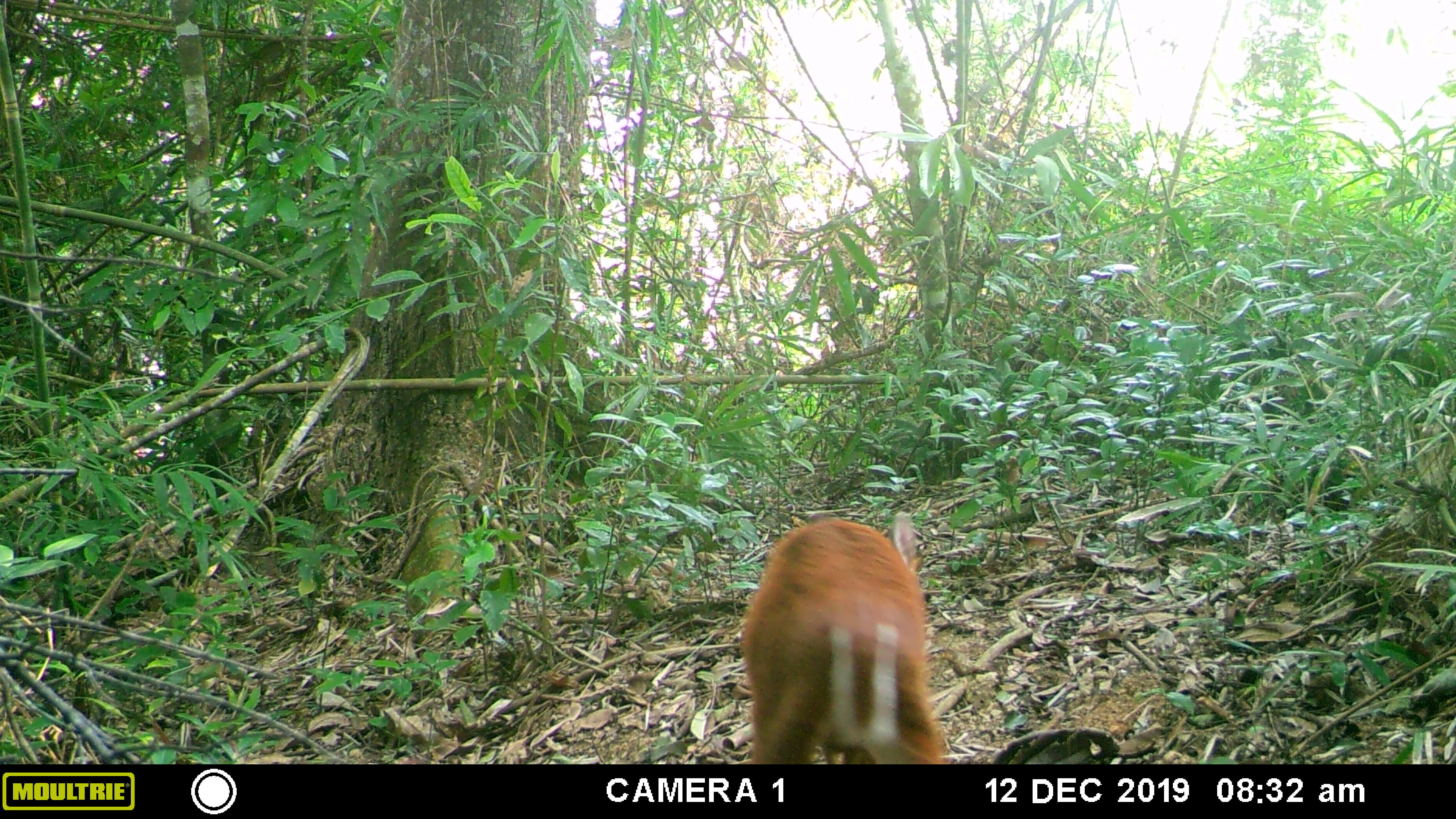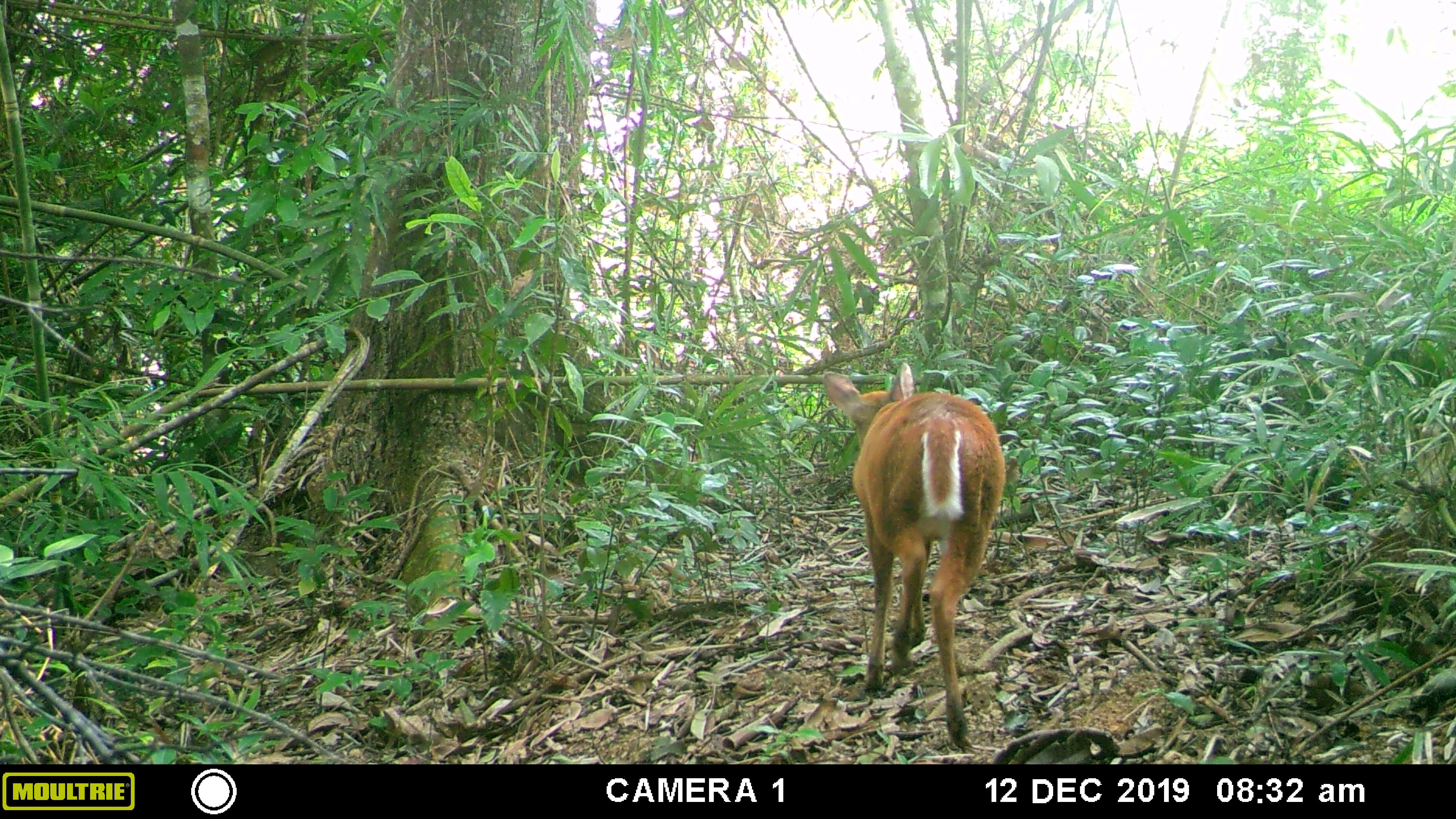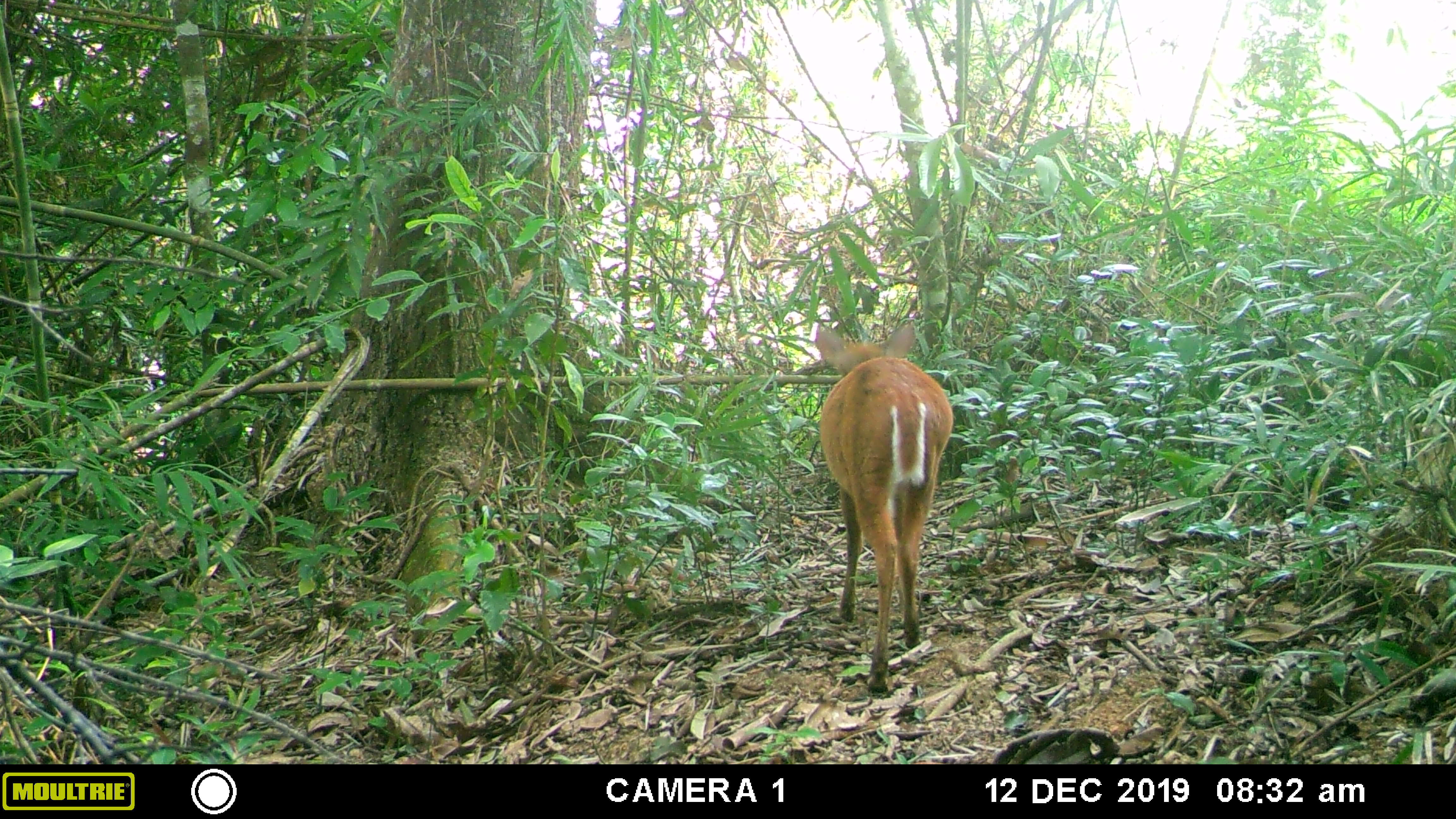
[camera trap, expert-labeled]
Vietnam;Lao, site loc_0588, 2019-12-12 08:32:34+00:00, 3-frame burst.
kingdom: Animalia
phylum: Chordata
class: Mammalia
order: Artiodactyla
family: Cervidae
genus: Muntiacus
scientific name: Muntiacus muntjak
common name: red muntjac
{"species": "red muntjac (Muntiacus muntjak)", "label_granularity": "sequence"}